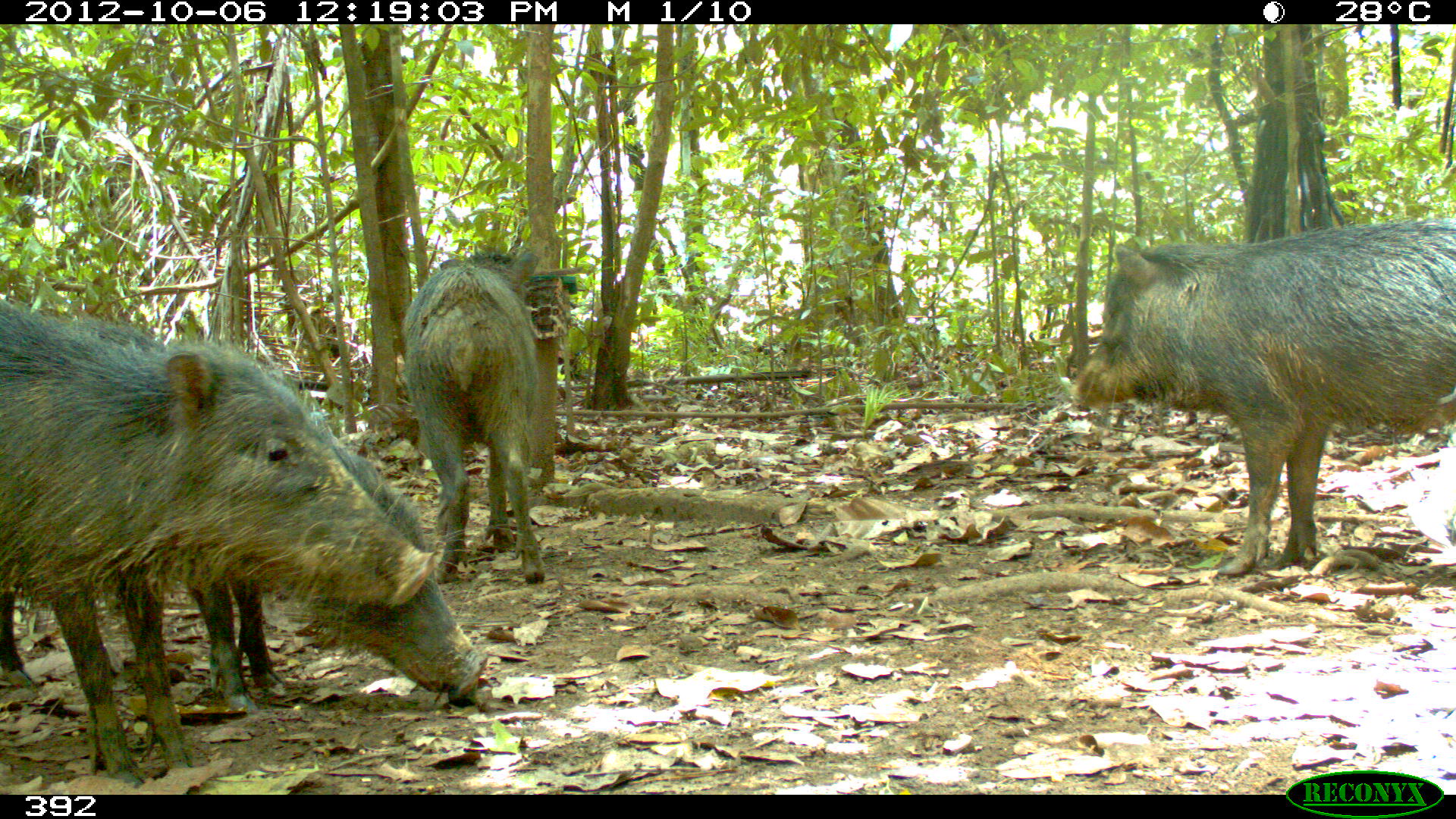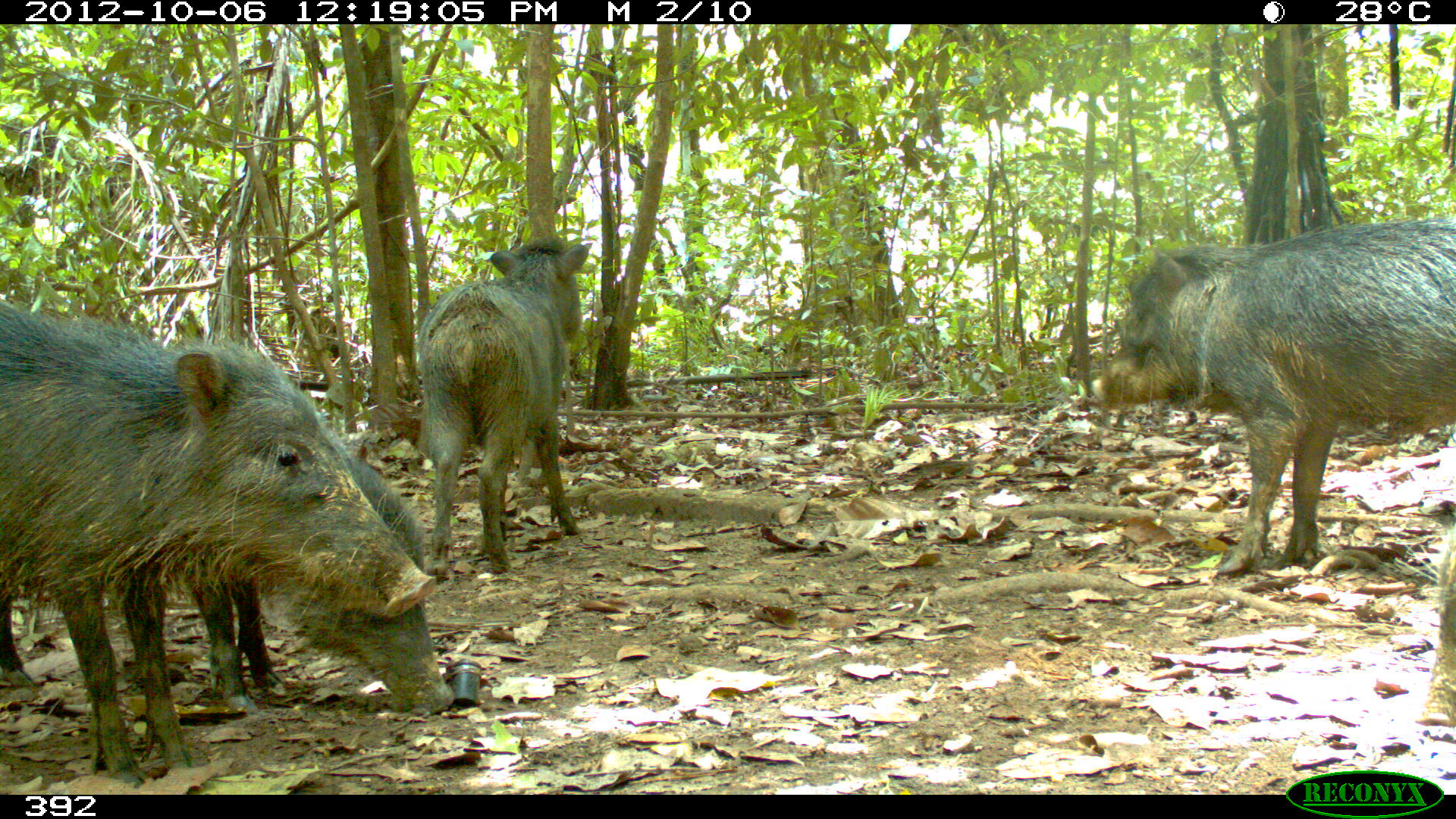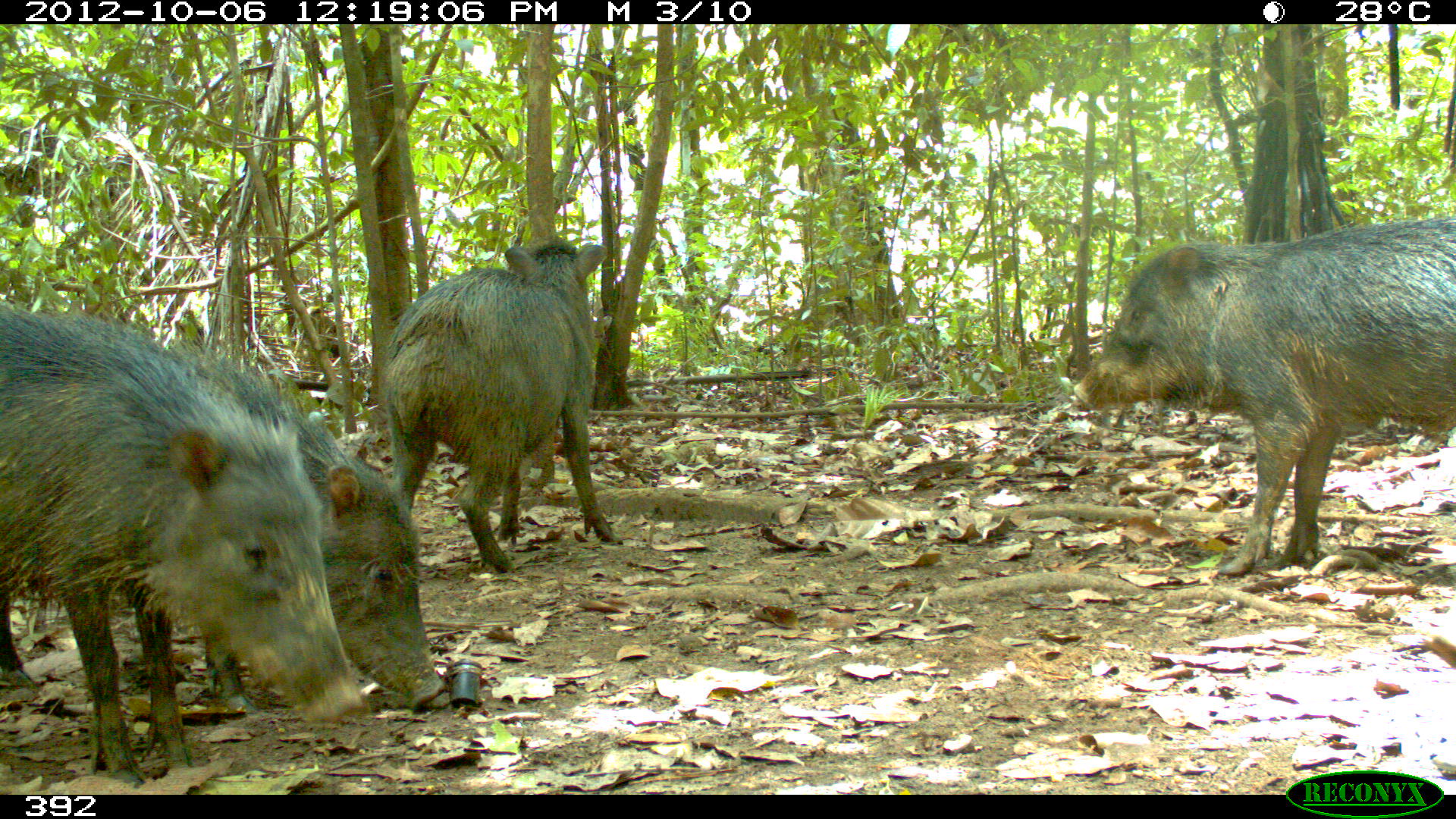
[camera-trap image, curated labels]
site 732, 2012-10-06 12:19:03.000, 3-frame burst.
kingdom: Animalia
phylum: Chordata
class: Mammalia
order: Artiodactyla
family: Tayassuidae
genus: Tayassu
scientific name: Tayassu pecari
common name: white-lipped peccary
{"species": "Tayassu pecari (white-lipped peccary)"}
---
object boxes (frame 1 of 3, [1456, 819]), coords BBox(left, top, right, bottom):
tayassu pecari: BBox(1, 293, 438, 786); BBox(5, 332, 486, 715); BBox(1074, 222, 1454, 578); BBox(398, 249, 551, 588)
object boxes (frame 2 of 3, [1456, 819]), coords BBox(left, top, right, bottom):
tayassu pecari: BBox(0, 298, 439, 787); BBox(0, 410, 450, 711); BBox(1095, 219, 1456, 573); BBox(416, 239, 589, 578)